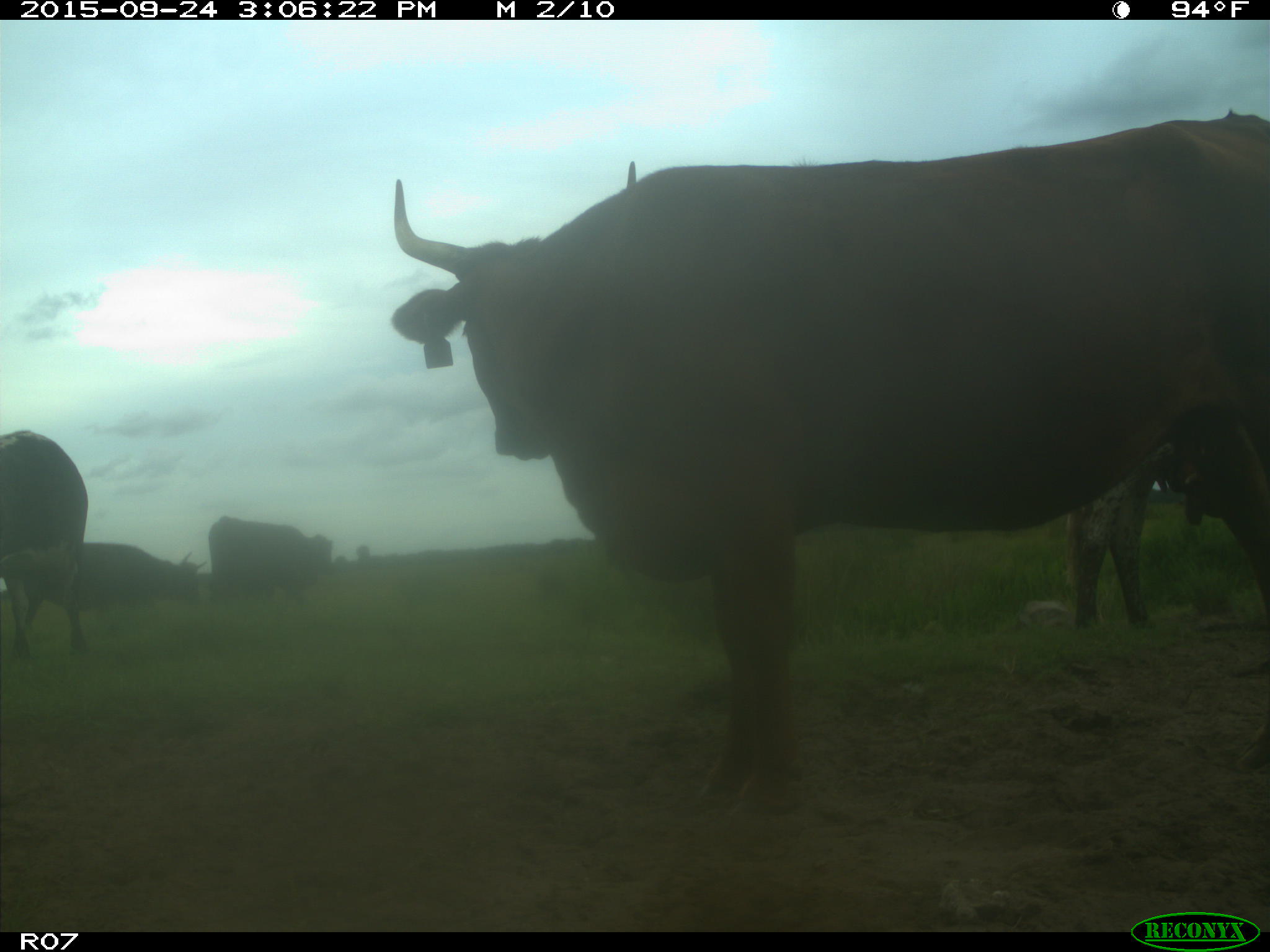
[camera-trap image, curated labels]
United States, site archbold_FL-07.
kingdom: Animalia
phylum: Chordata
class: Mammalia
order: Artiodactyla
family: Bovidae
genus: Bos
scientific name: Bos taurus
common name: domestic cow